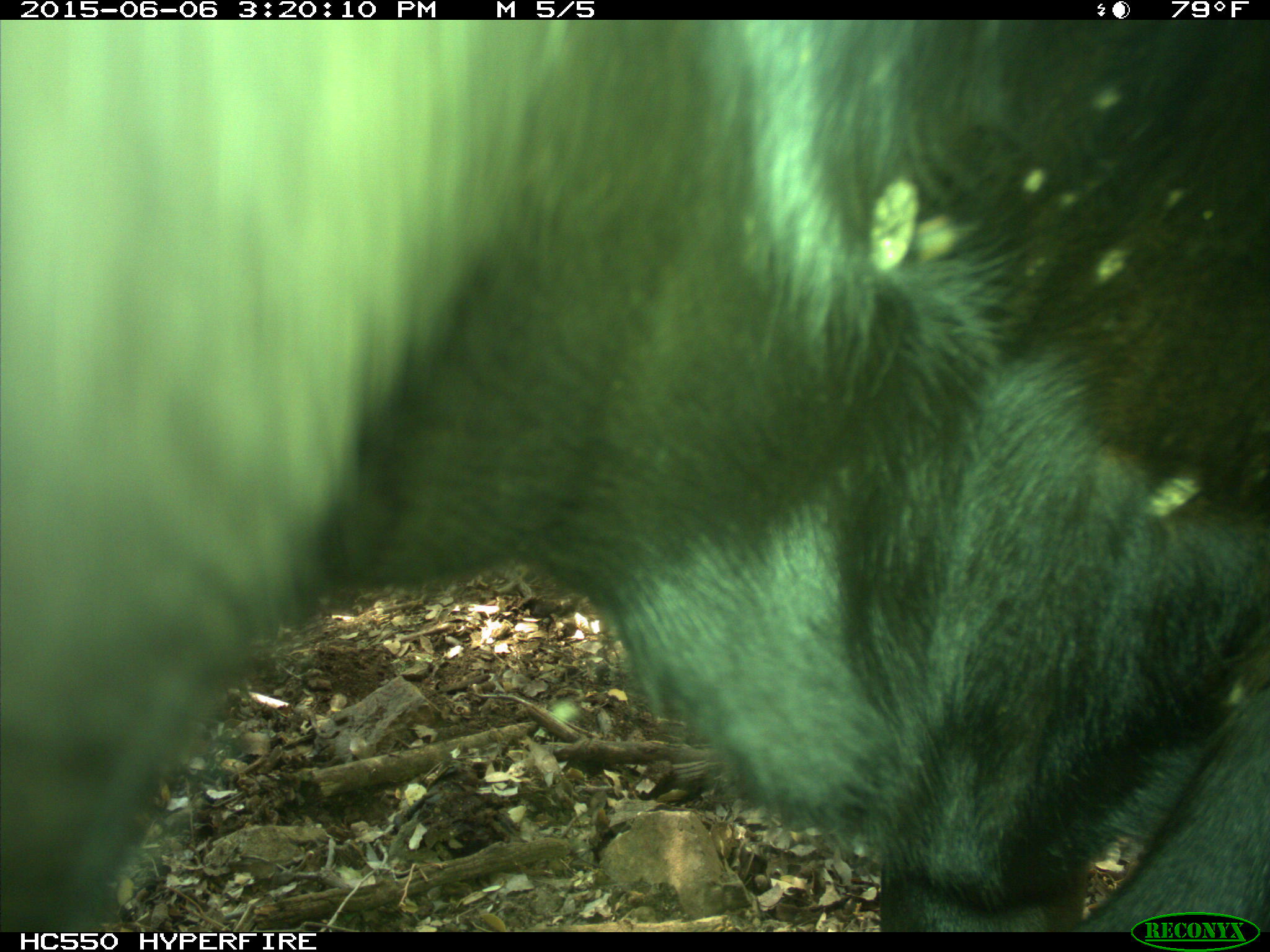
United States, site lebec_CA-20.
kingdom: Animalia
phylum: Chordata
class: Mammalia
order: Artiodactyla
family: Bovidae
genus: Bos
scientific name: Bos taurus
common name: domestic cow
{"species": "Bos taurus (domestic cow)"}